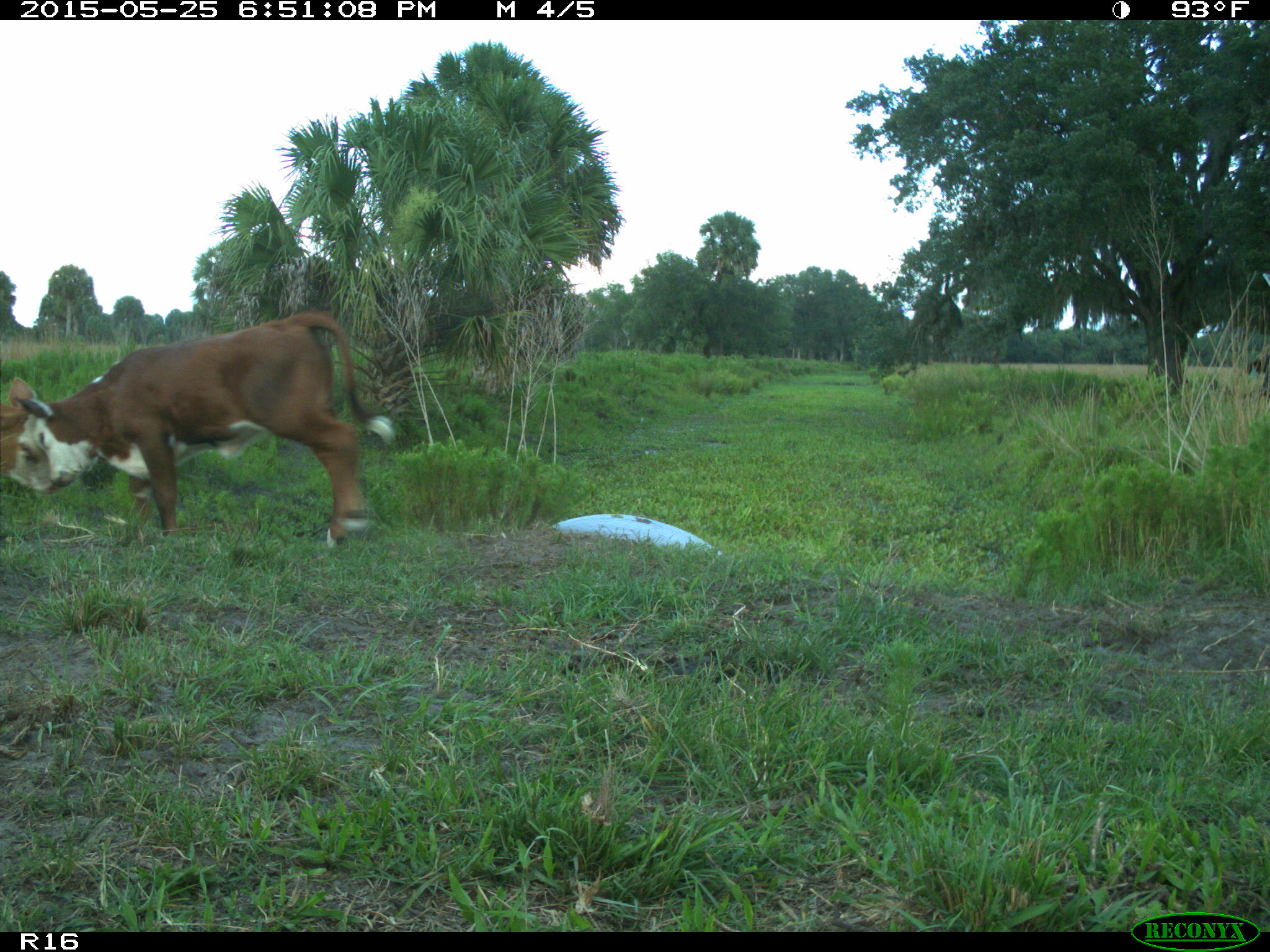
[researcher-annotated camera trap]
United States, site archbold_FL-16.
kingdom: Animalia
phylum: Chordata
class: Mammalia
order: Artiodactyla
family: Bovidae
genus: Bos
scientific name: Bos taurus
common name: domestic cow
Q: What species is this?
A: Bos taurus (domestic cow).